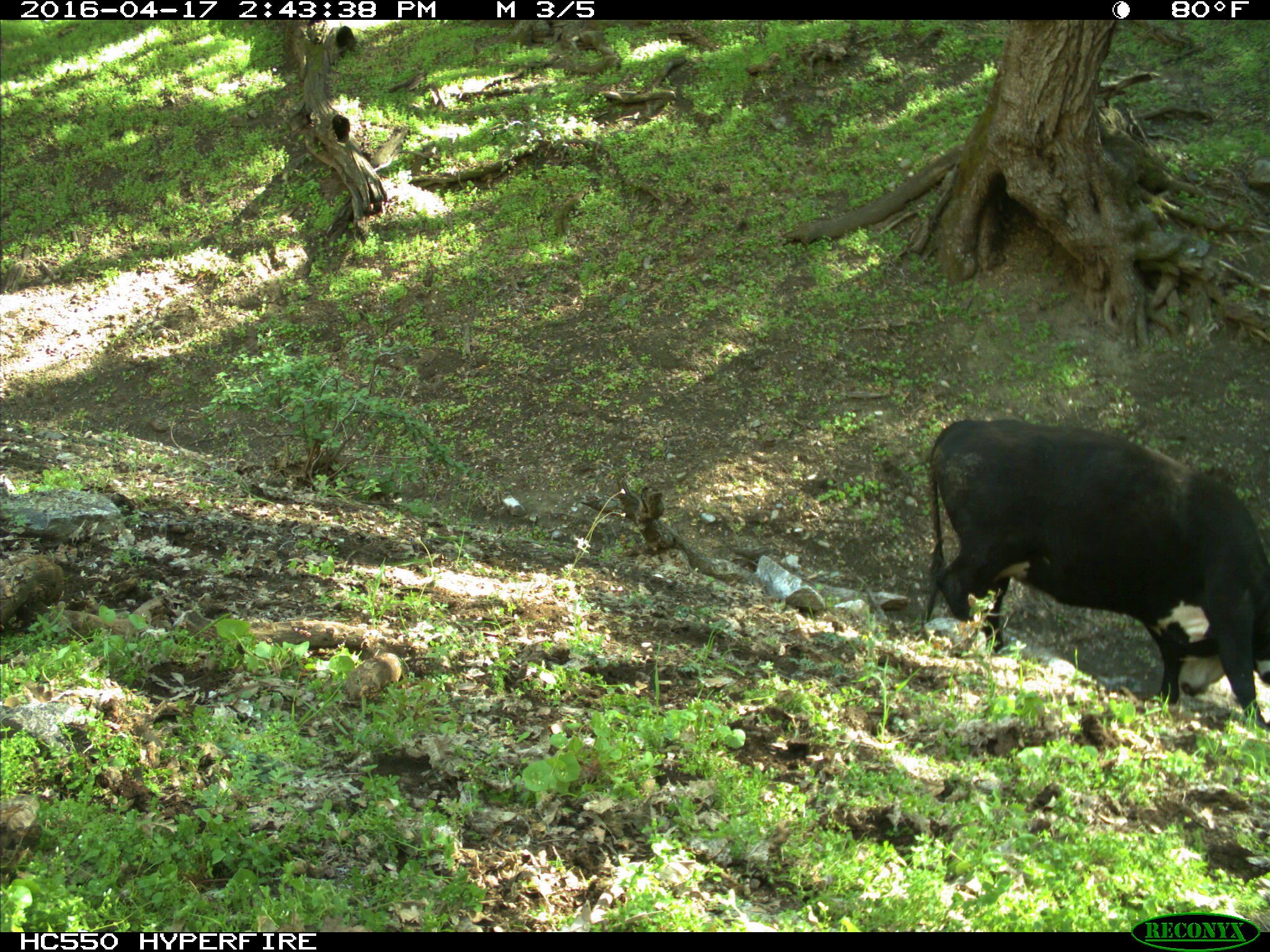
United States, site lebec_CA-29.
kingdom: Animalia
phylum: Chordata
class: Mammalia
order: Artiodactyla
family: Bovidae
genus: Bos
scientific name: Bos taurus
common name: domestic cow